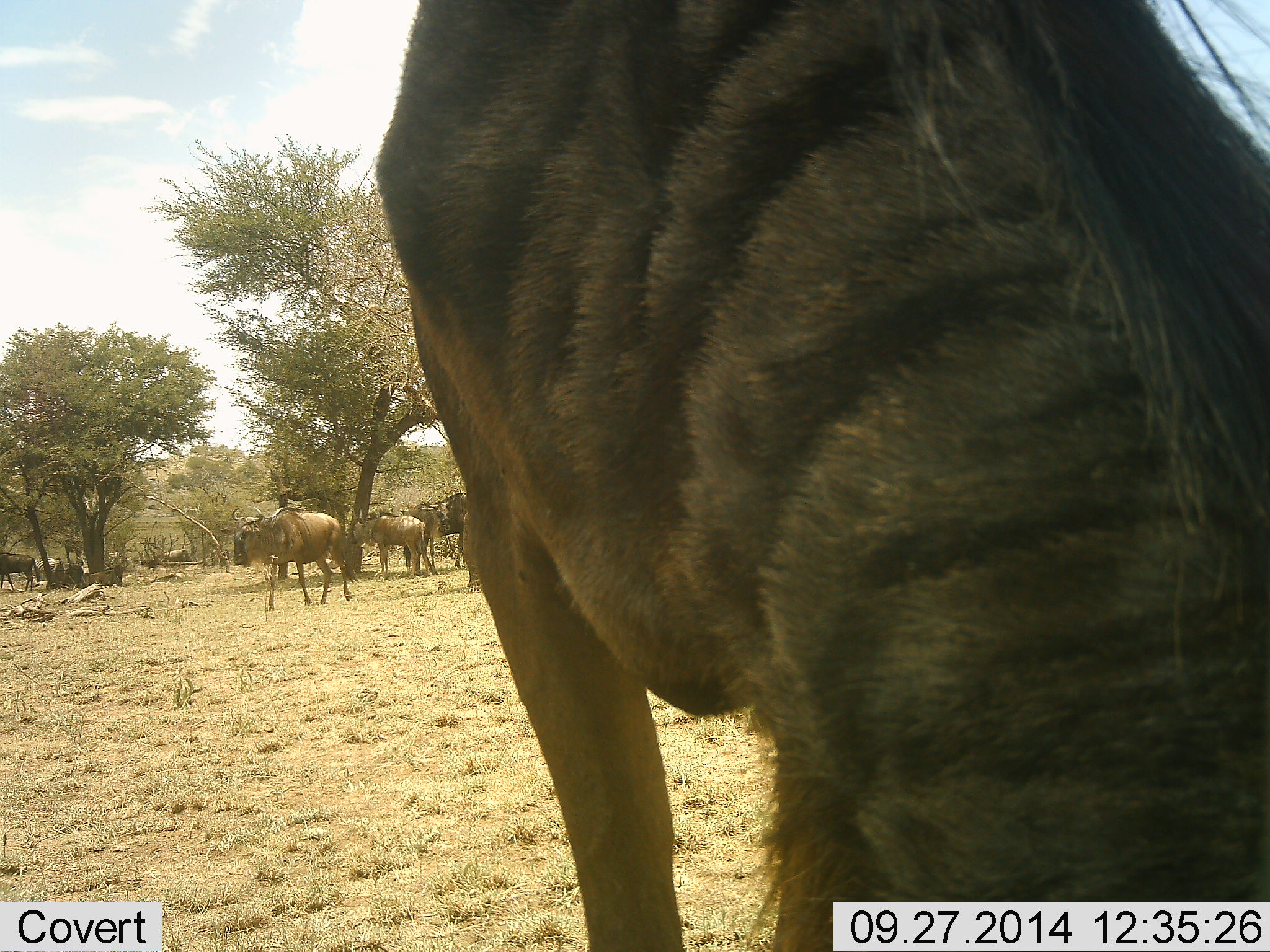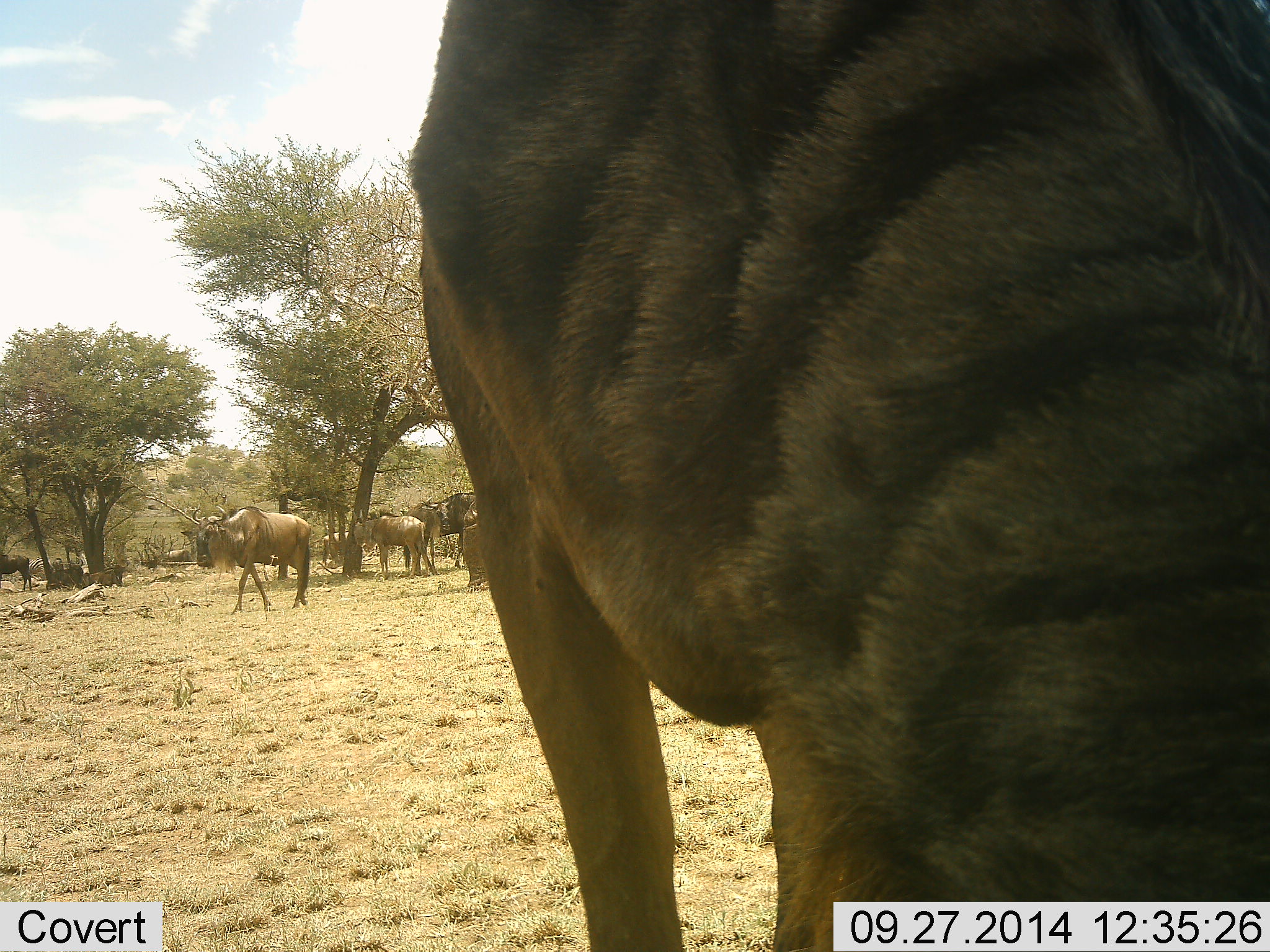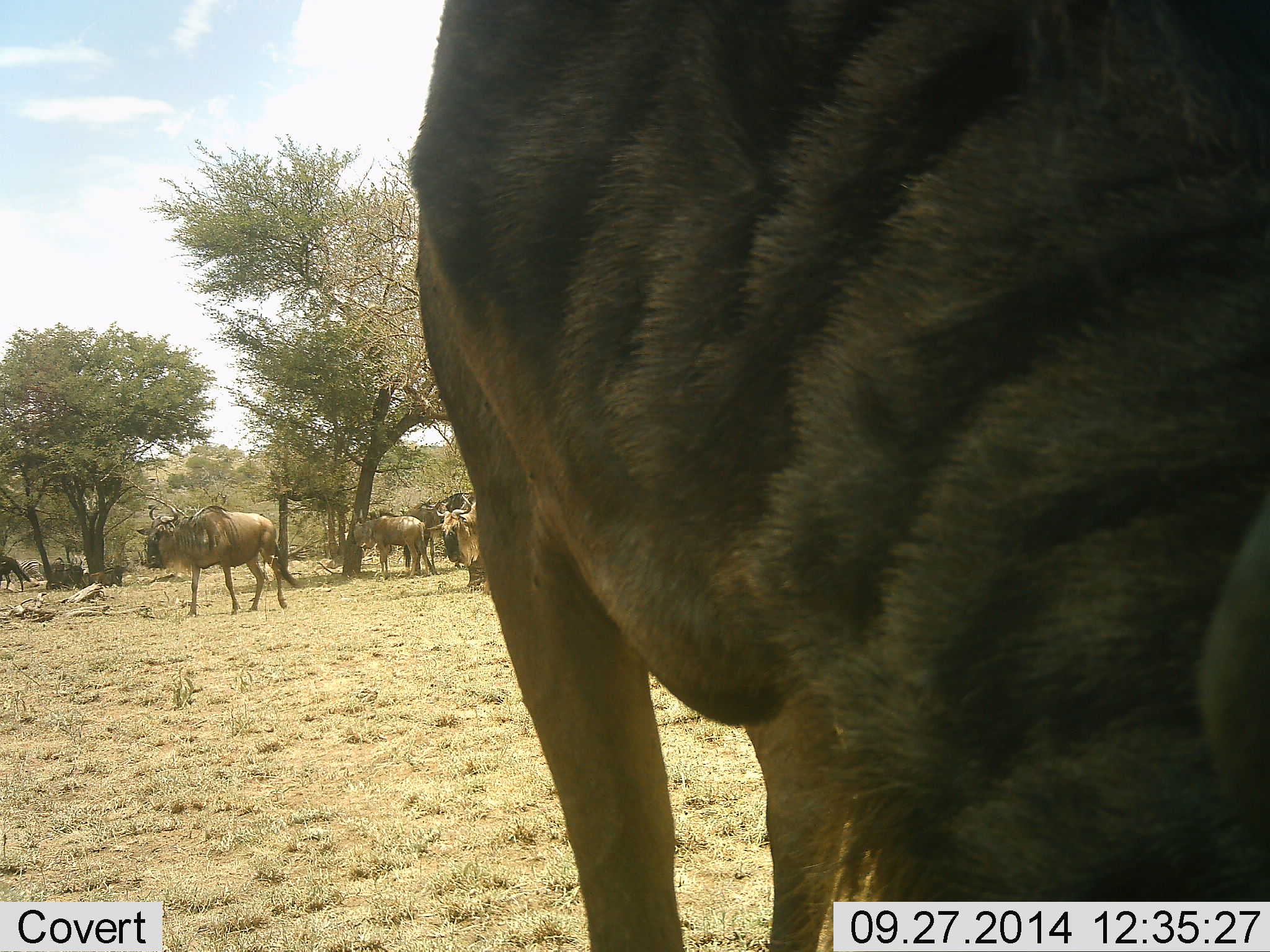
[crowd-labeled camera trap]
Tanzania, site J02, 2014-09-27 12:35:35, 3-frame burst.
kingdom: Animalia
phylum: Chordata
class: Mammalia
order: Artiodactyla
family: Bovidae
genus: Connochaetes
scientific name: Connochaetes taurinus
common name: blue wildebeest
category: wildebeest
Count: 10.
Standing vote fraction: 85%.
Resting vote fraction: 31%.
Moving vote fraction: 92%.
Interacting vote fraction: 15%.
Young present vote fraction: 15%.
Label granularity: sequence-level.